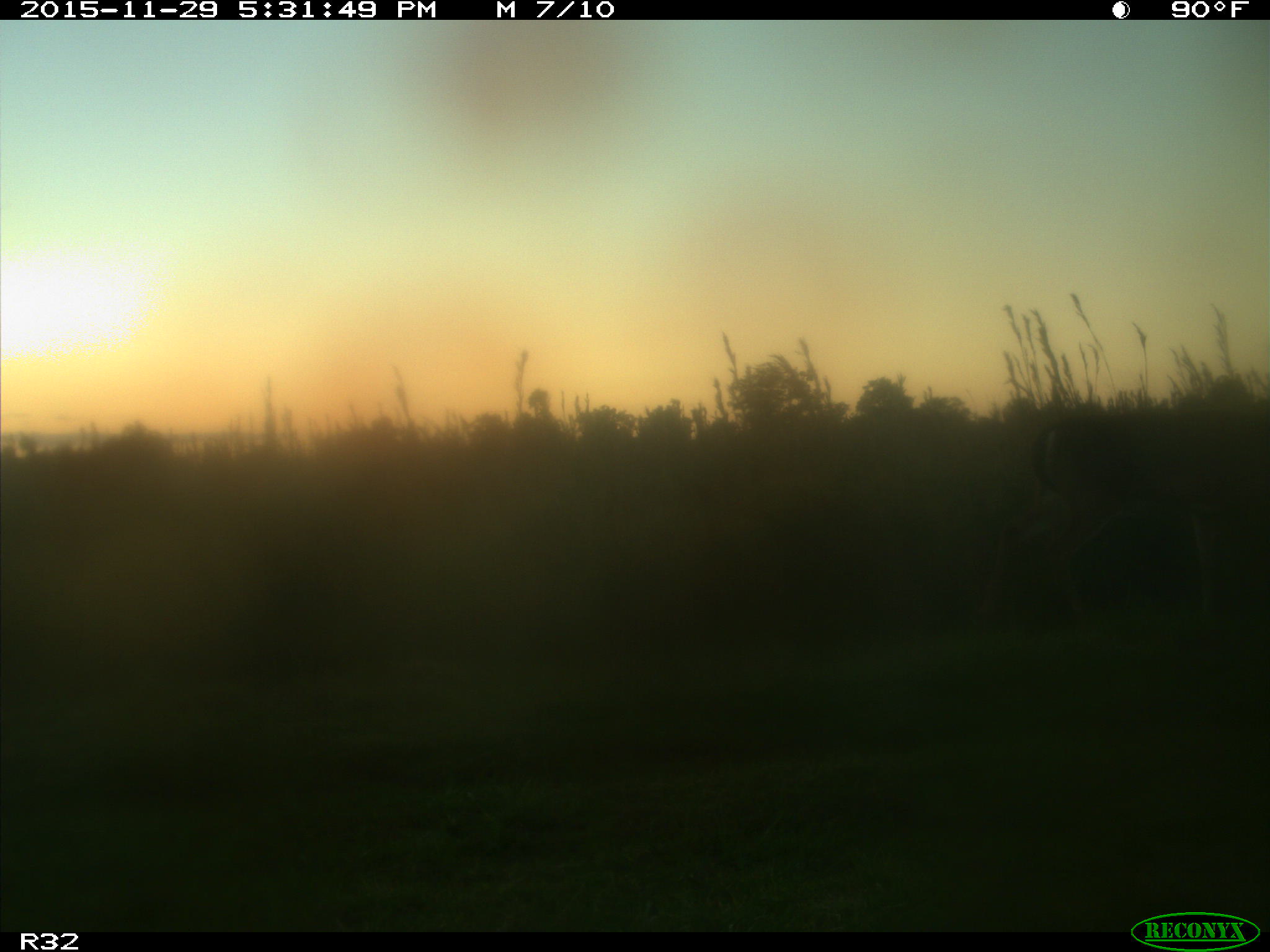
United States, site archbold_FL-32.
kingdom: Animalia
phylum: Chordata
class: Mammalia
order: Artiodactyla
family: Cervidae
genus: Odocoileus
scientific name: Odocoileus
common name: deer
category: unidentified deer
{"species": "unidentified deer (deer) (Odocoileus)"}